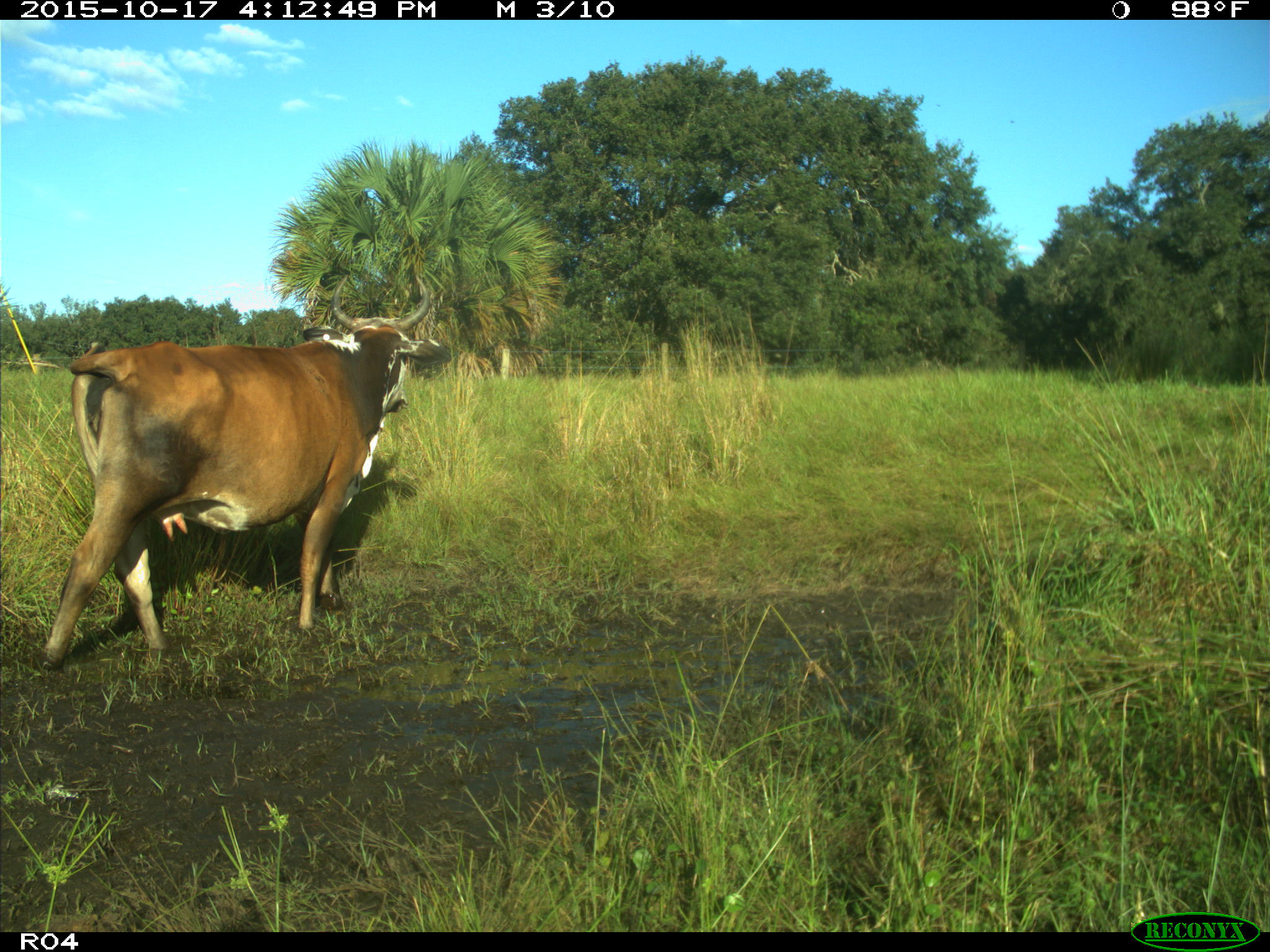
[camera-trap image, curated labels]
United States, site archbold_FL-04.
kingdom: Animalia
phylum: Chordata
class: Mammalia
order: Artiodactyla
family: Bovidae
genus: Bos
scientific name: Bos taurus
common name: domestic cow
Bos taurus (domestic cow).